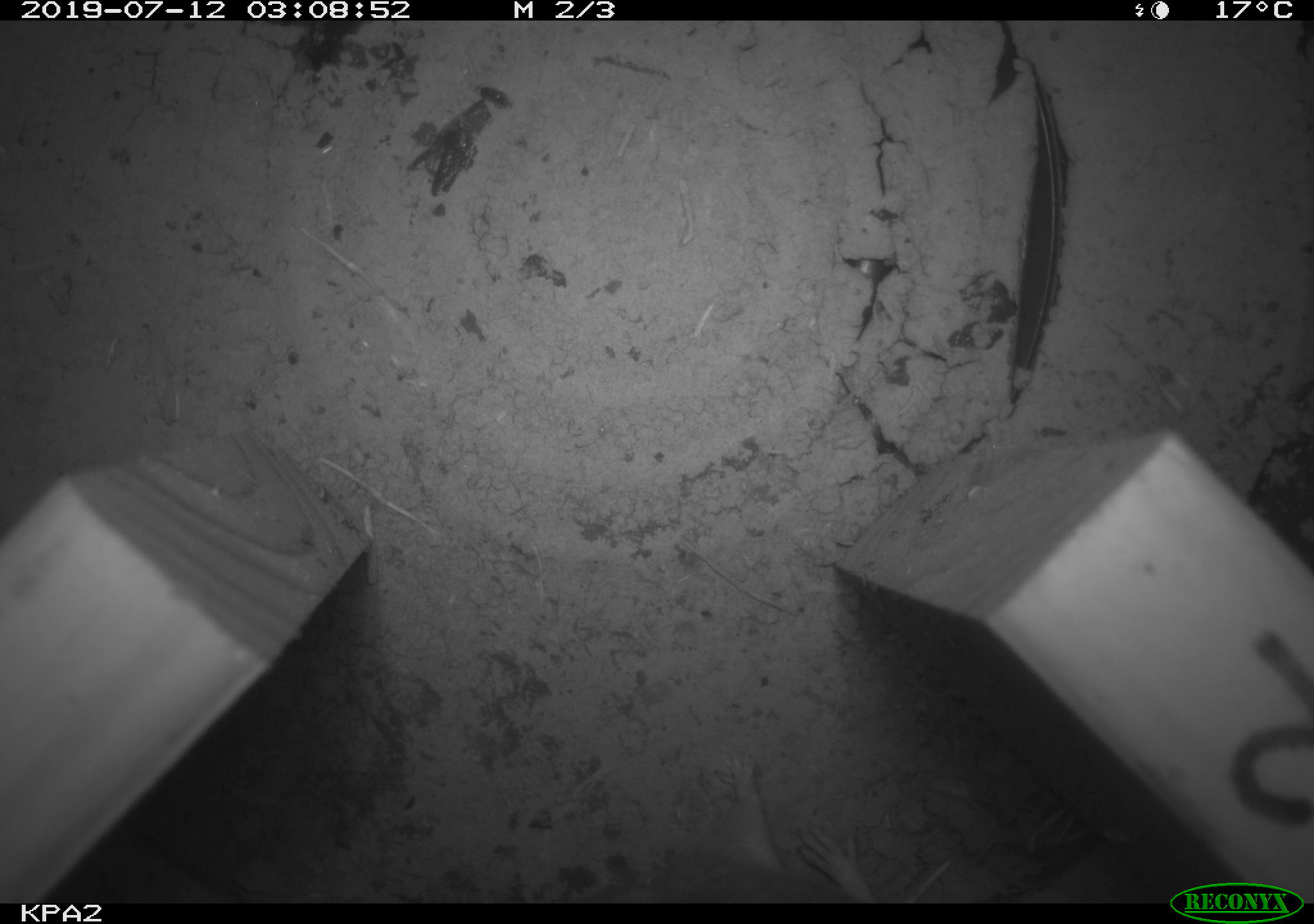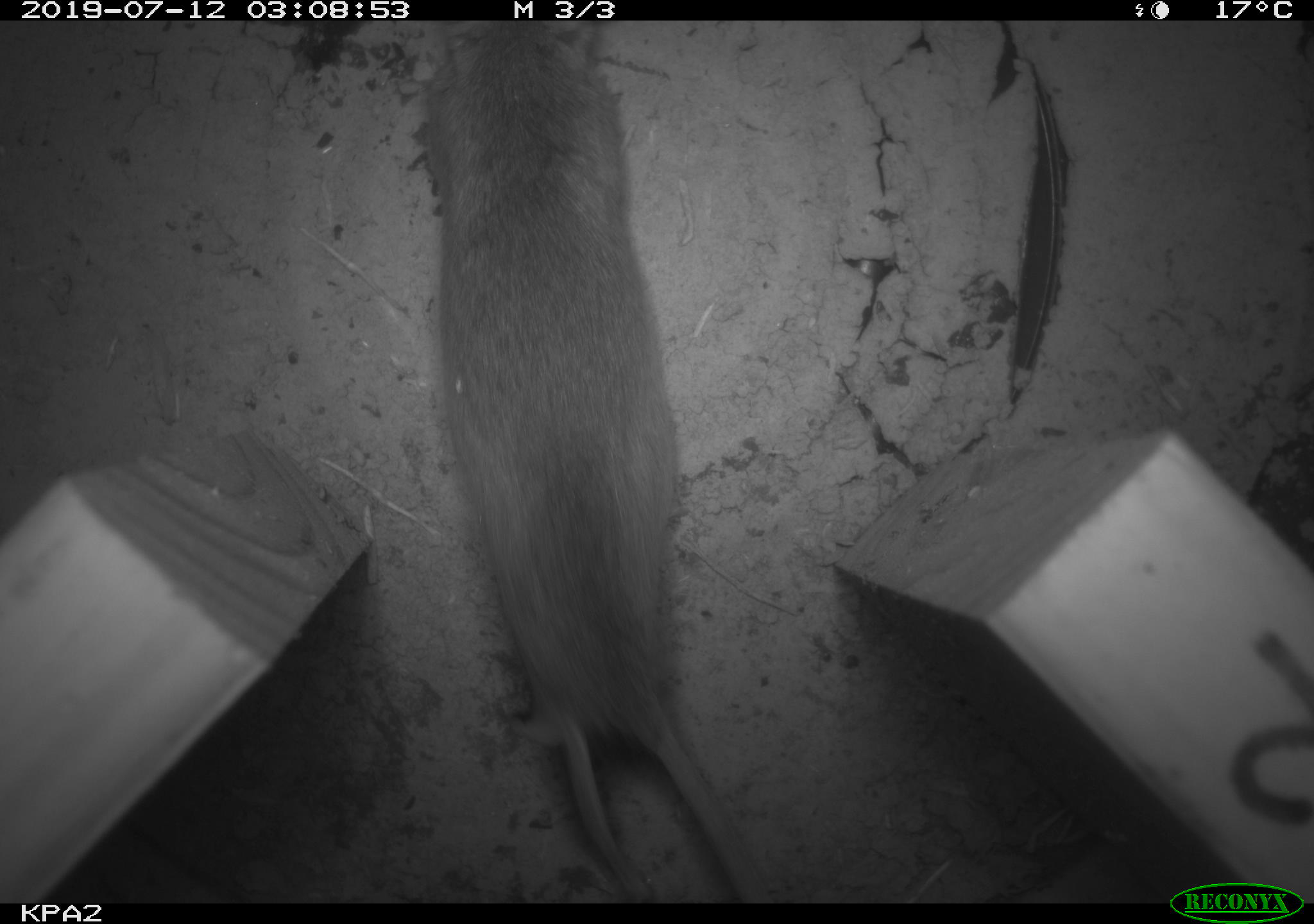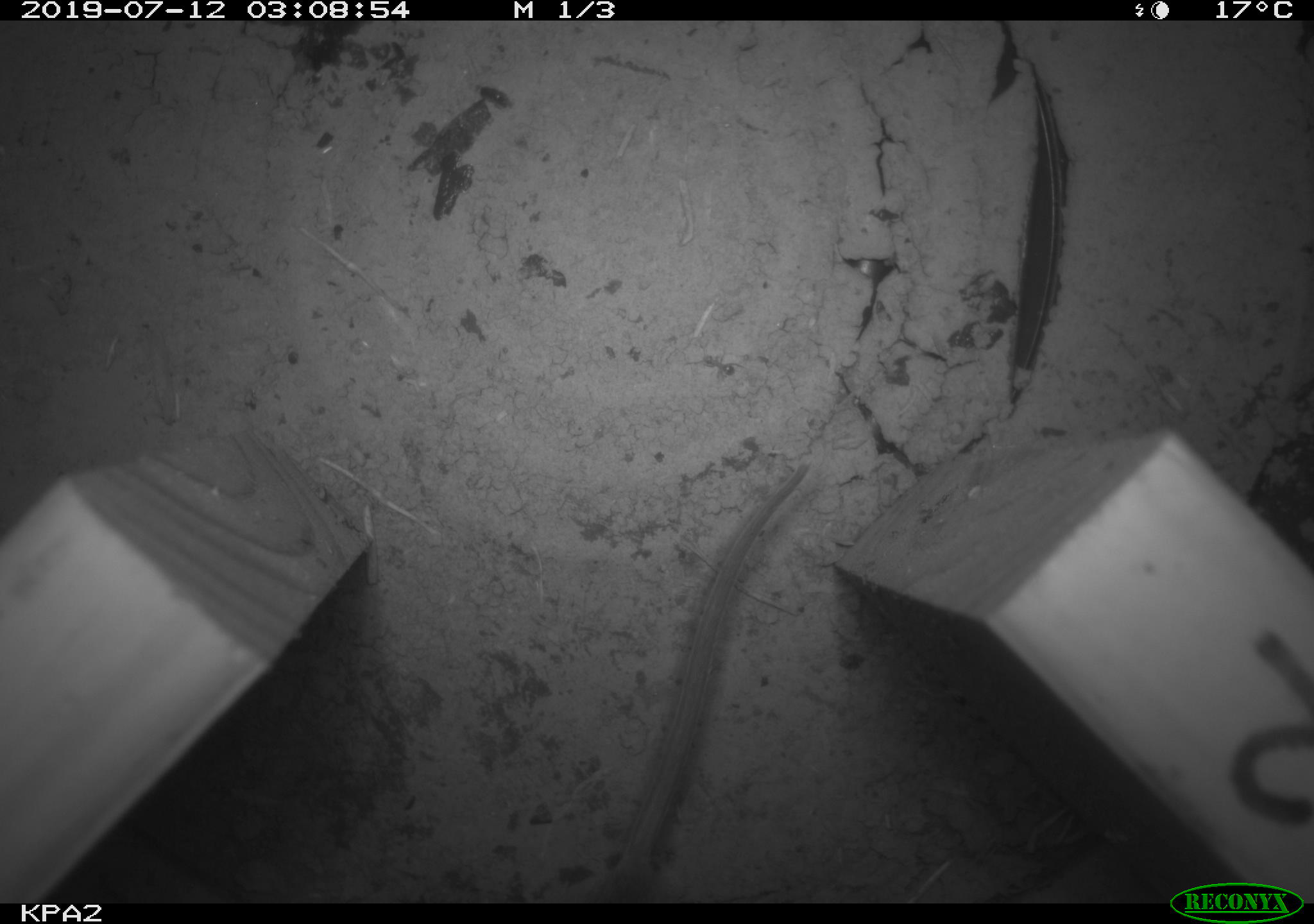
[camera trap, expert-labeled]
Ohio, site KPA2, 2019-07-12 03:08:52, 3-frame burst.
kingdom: Animalia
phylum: Chordata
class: Mammalia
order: Rodentia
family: Cricetidae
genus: Peromyscus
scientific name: Peromyscus leucopus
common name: white-footed mouse